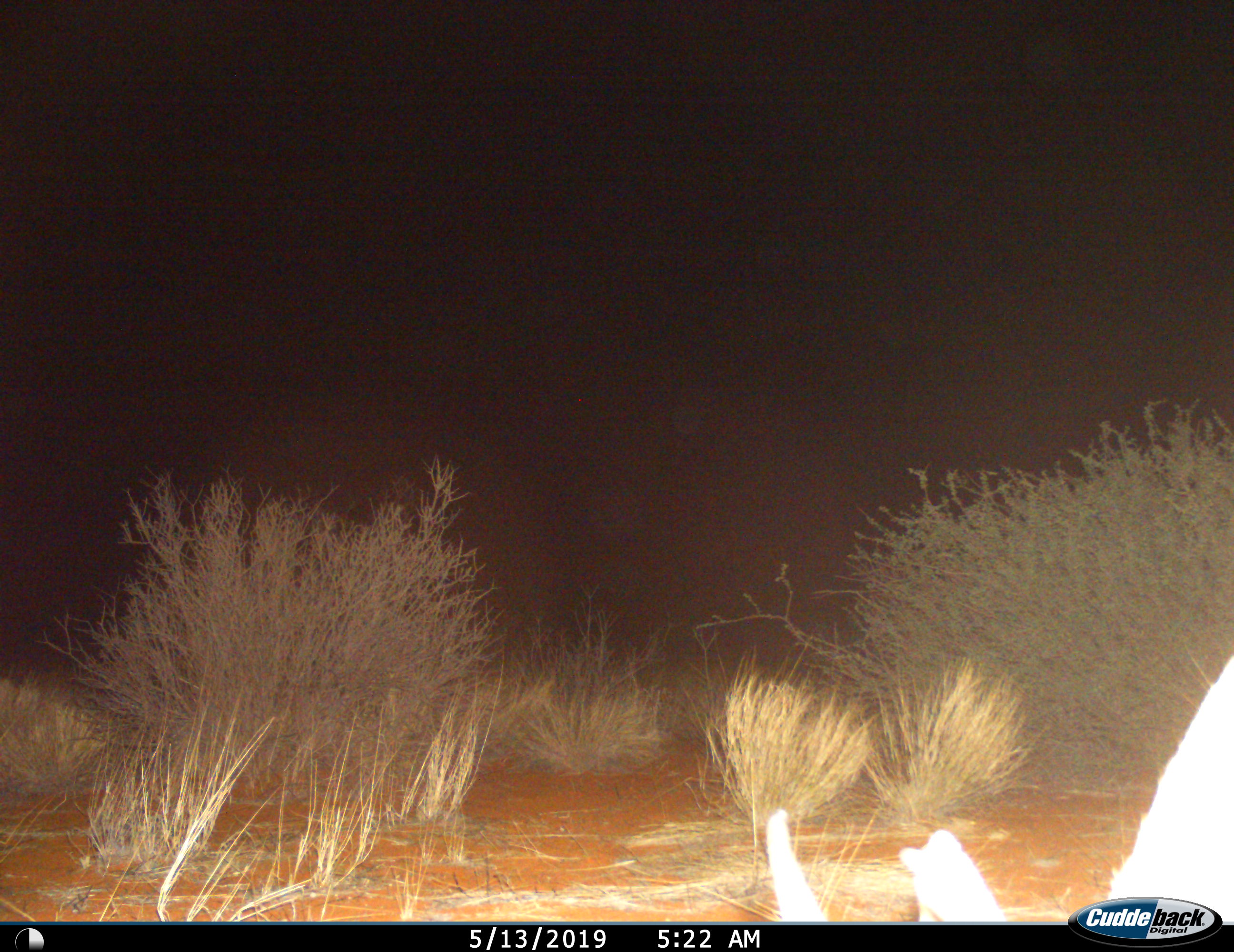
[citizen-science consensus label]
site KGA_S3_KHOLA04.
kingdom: Animalia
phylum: Chordata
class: Mammalia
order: Artiodactyla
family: Bovidae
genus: Antidorcas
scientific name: Antidorcas marsupialis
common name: springbok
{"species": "springbok (Antidorcas marsupialis)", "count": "1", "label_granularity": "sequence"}